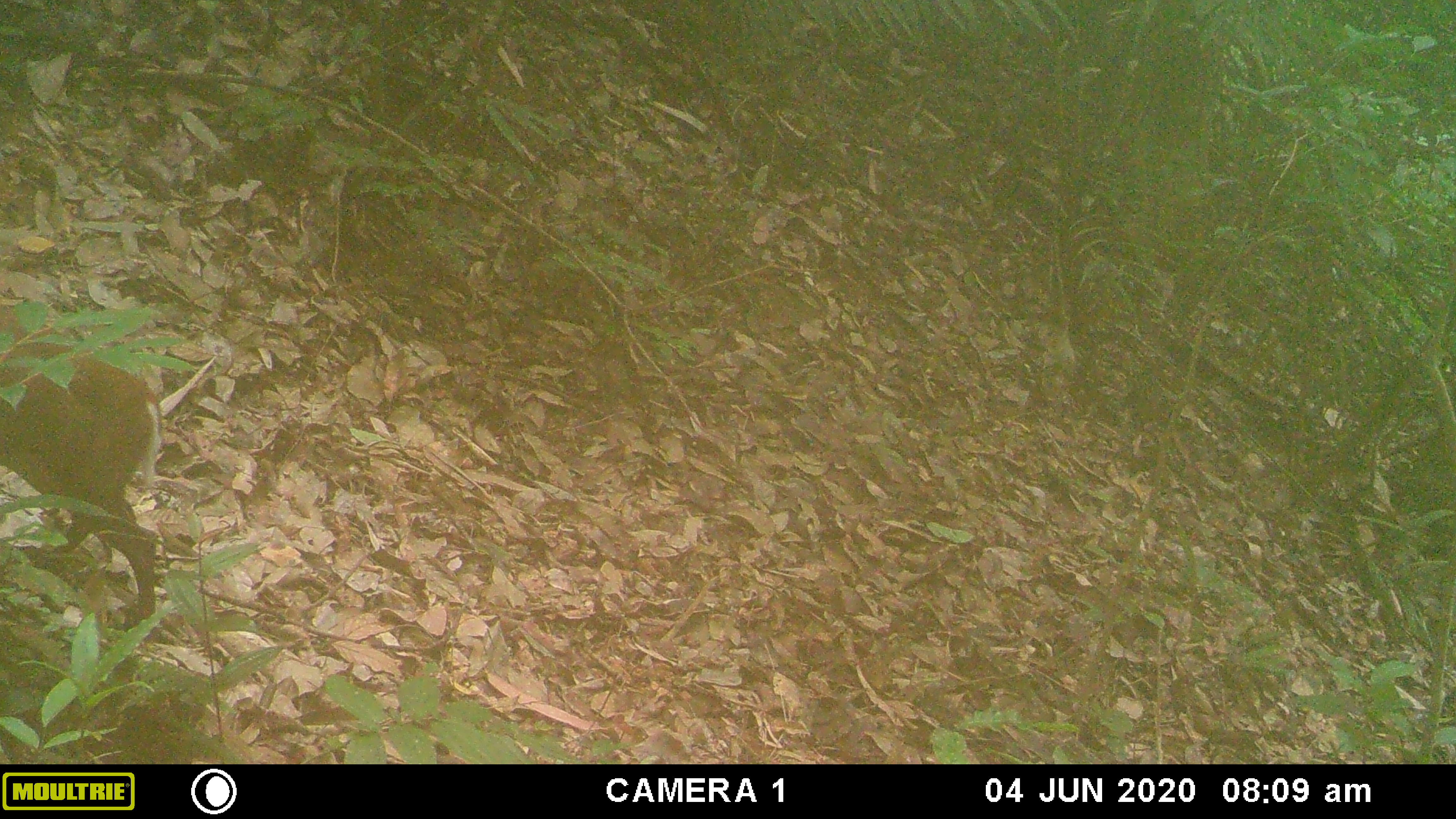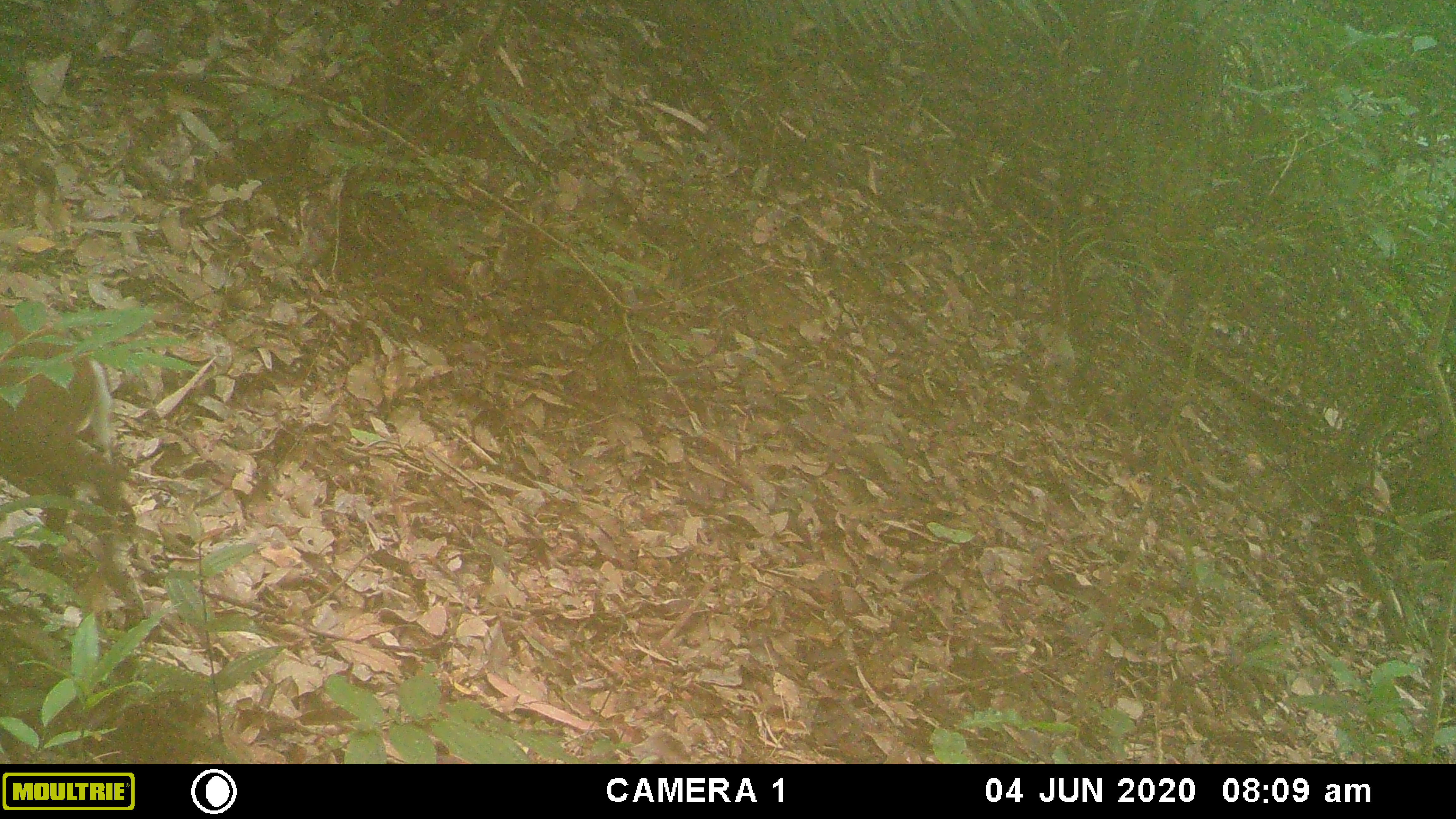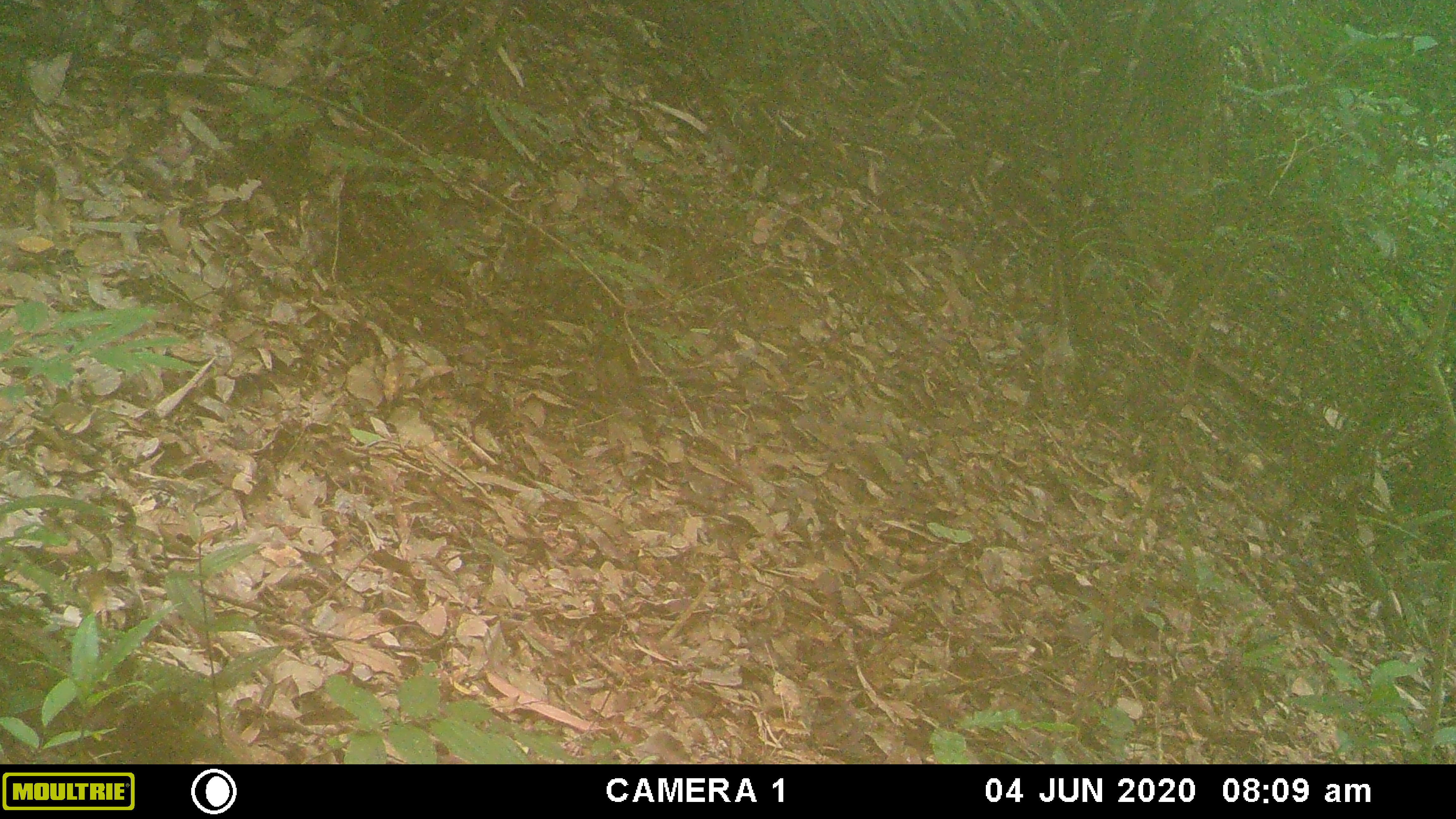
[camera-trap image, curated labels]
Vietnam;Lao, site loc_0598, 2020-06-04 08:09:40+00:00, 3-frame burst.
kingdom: Animalia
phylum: Chordata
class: Mammalia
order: Artiodactyla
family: Cervidae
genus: Muntiacus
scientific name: Muntiacus rooseveltorum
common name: roosevelt's muntjac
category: roosevelts muntjac group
Roosevelts muntjac group (roosevelt's muntjac) (Muntiacus rooseveltorum). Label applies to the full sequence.